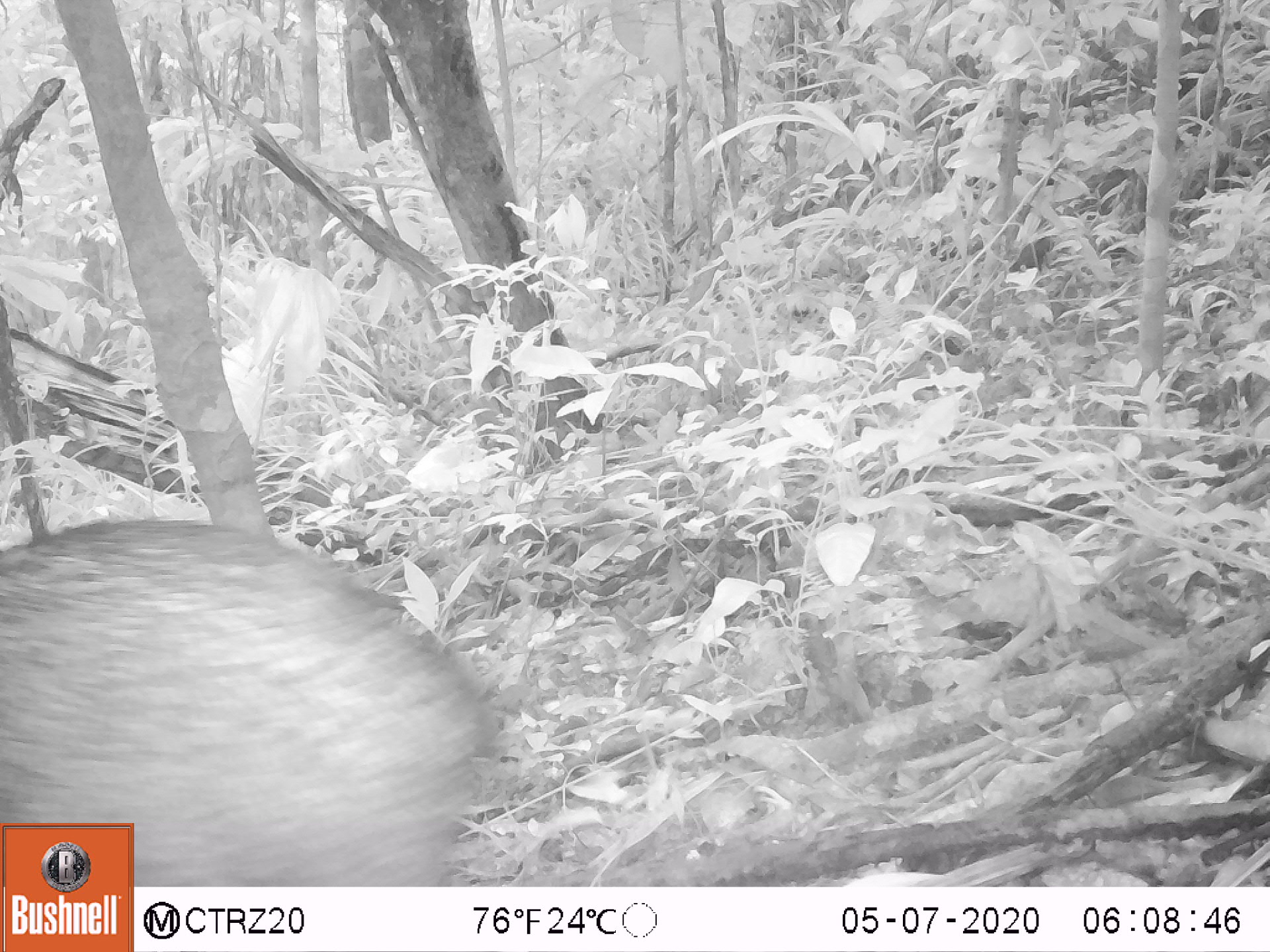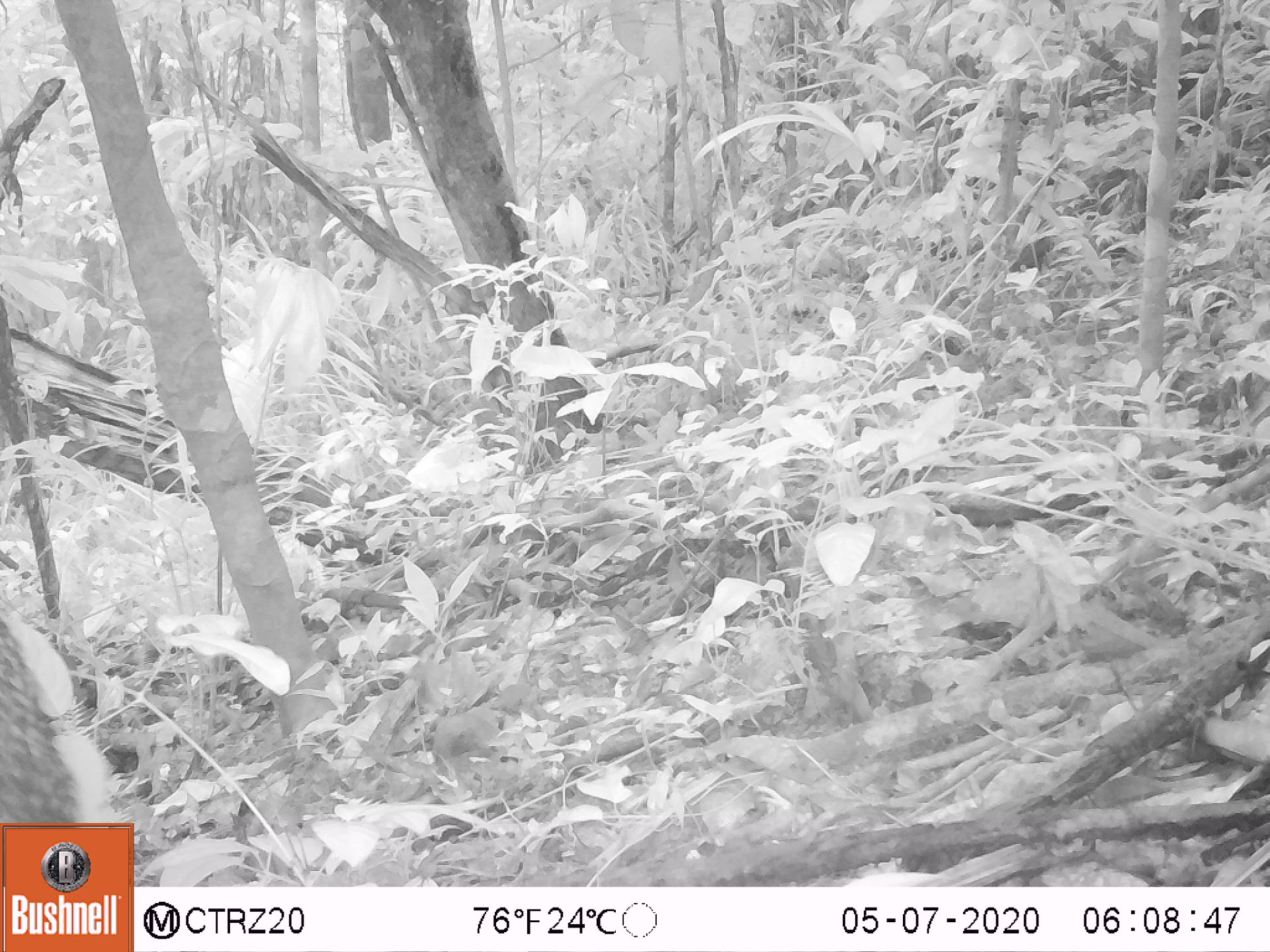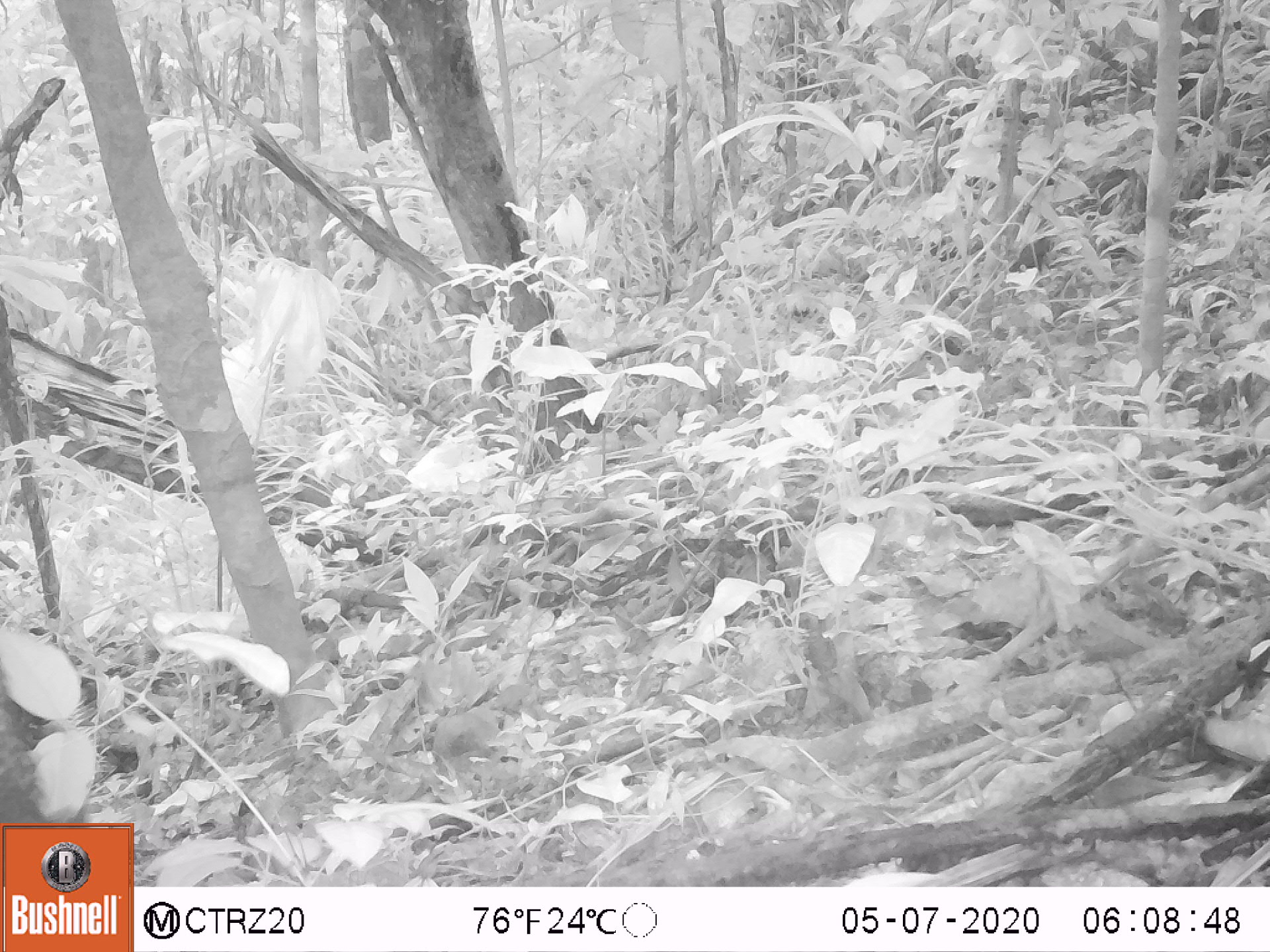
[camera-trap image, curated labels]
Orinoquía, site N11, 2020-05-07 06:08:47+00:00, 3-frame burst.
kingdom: Animalia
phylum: Chordata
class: Mammalia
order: Artiodactyla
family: Tayassuidae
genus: Pecari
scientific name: Pecari tajacu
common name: collared peccary